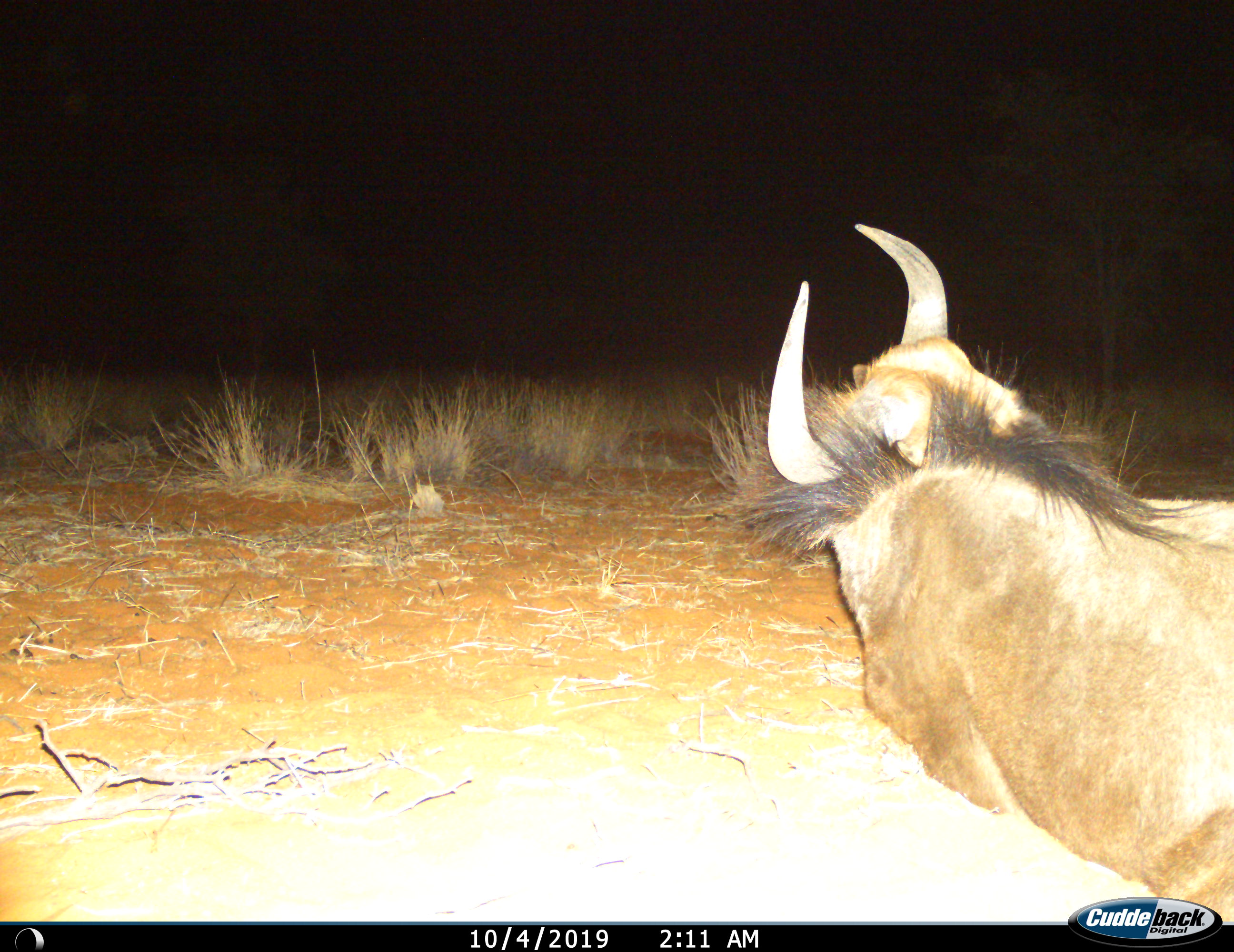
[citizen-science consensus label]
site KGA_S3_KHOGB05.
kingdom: Animalia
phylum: Chordata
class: Mammalia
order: Artiodactyla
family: Bovidae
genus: Connochaetes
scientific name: Connochaetes taurinus taurinus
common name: blue wildebeest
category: wildebeestblue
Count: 1.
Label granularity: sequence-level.